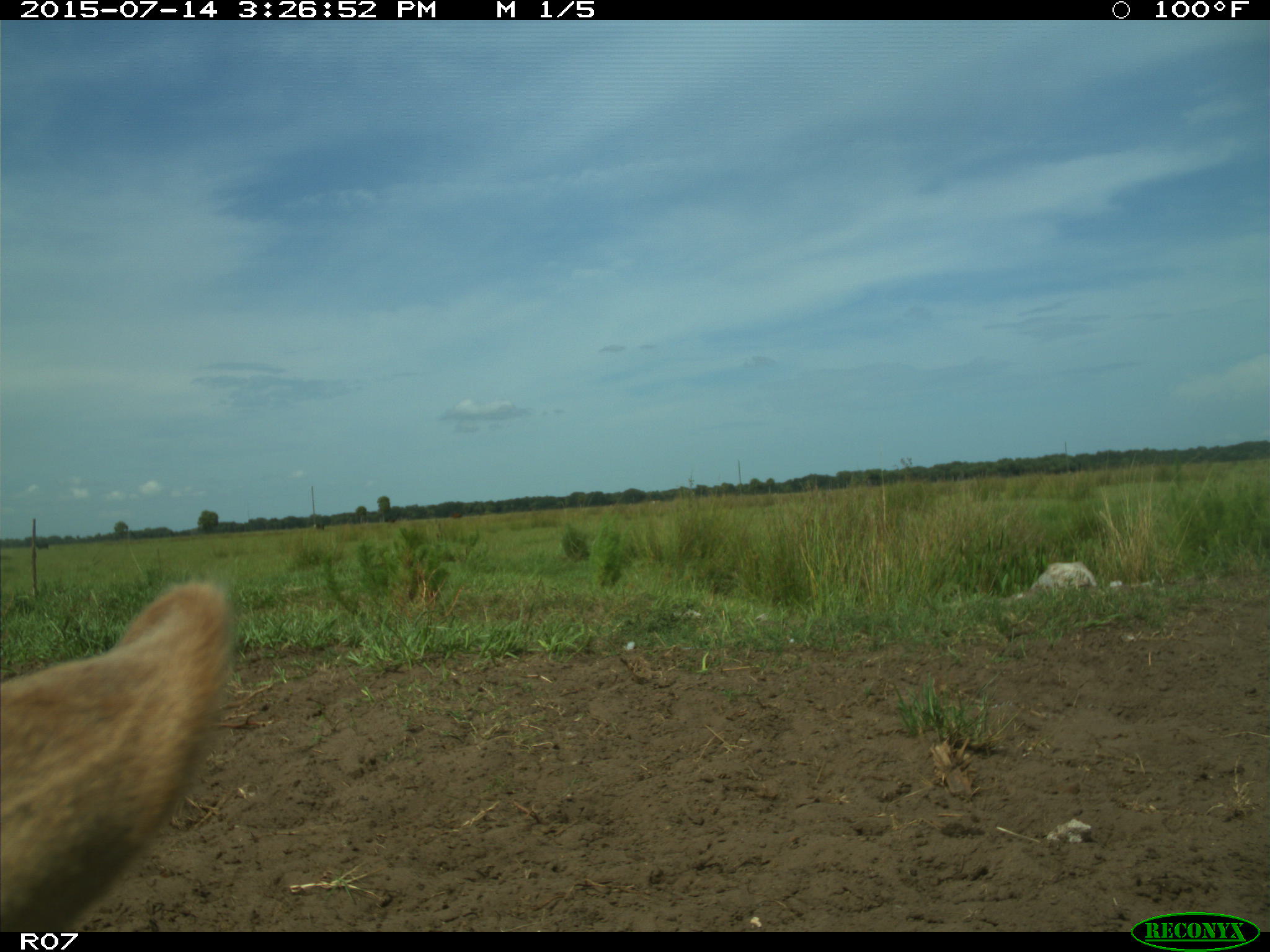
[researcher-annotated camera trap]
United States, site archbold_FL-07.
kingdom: Animalia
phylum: Chordata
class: Mammalia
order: Artiodactyla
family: Bovidae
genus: Bos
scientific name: Bos taurus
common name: domestic cow